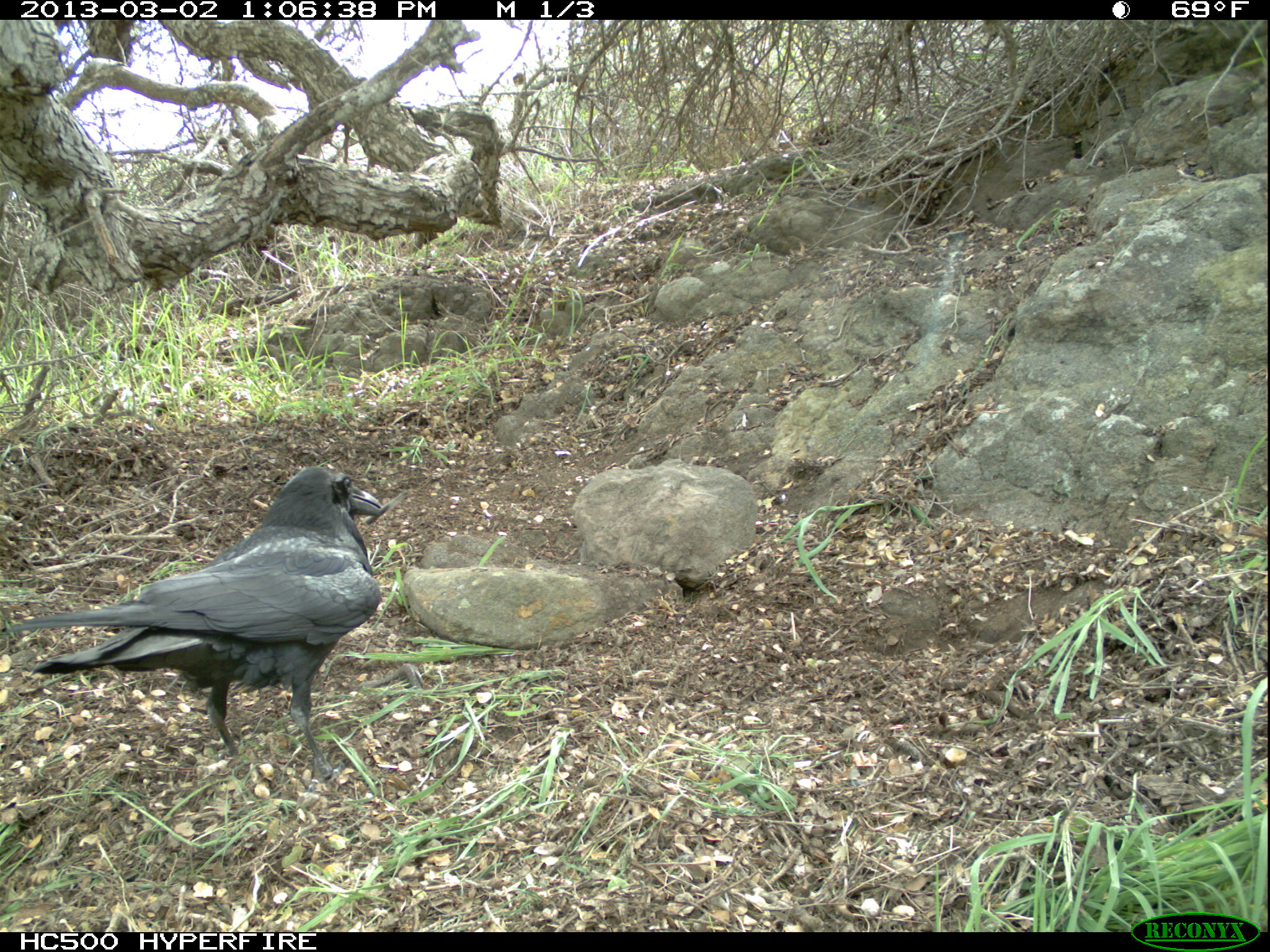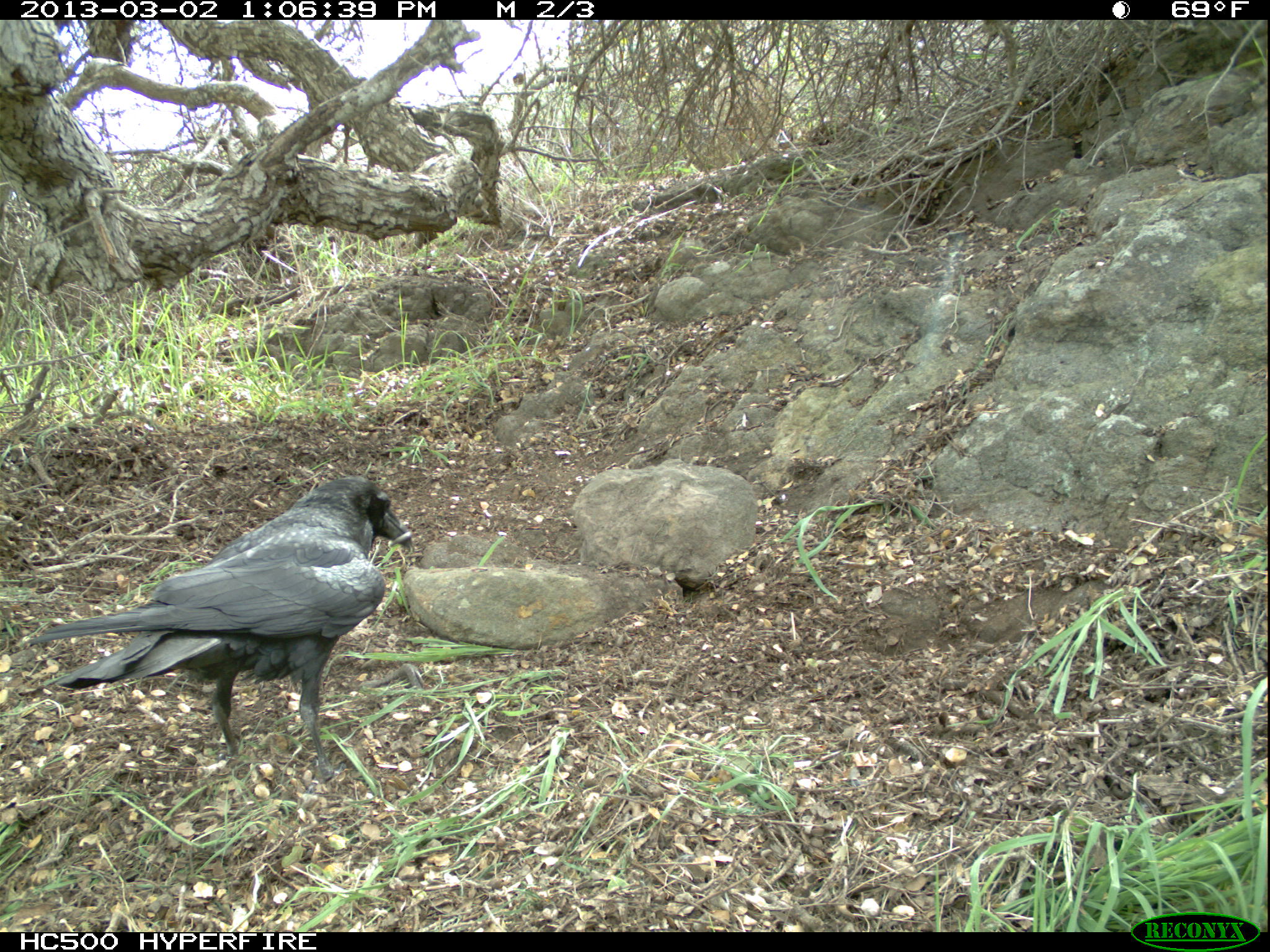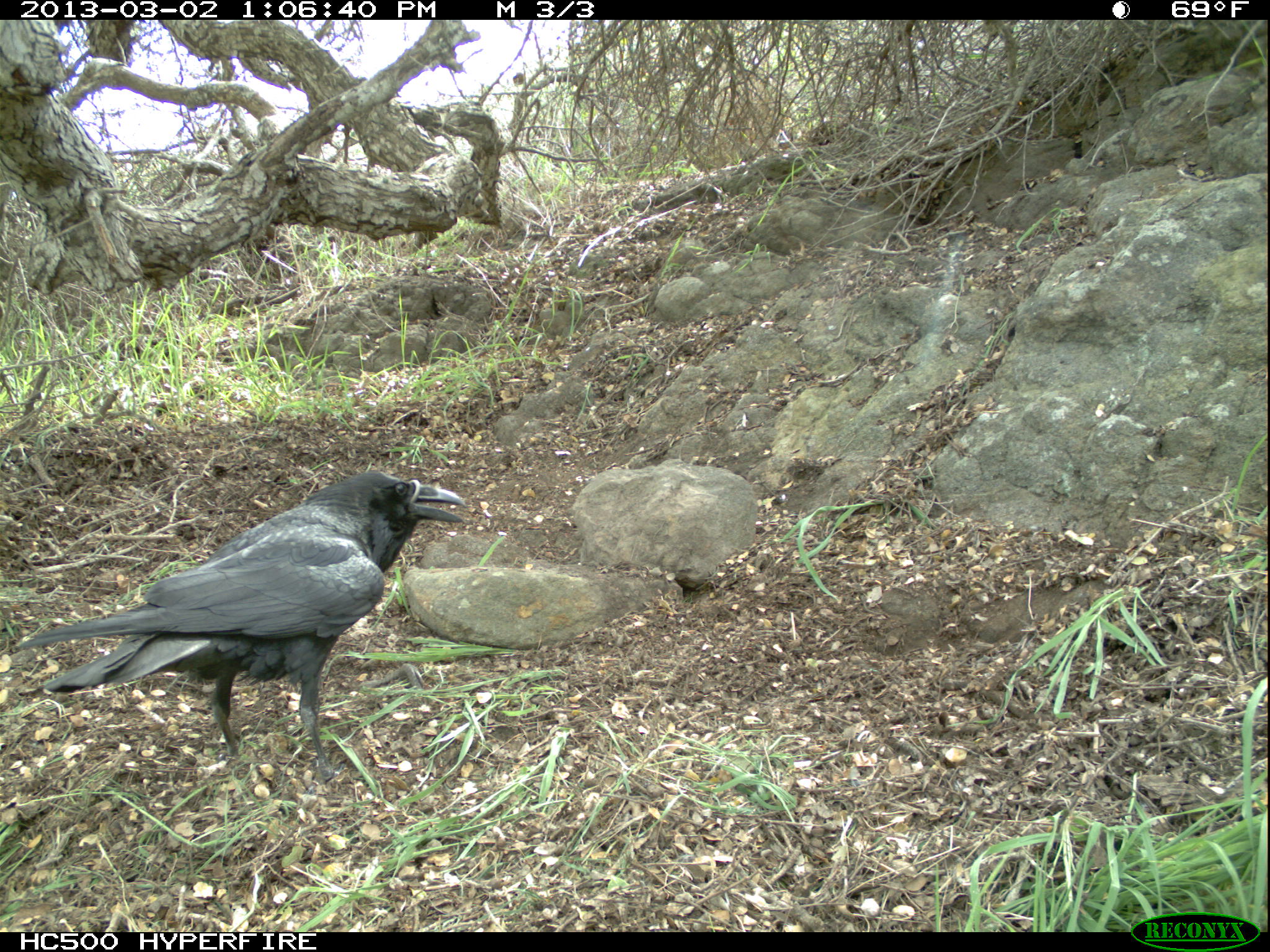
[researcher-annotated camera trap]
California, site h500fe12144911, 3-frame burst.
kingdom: Animalia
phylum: Chordata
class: Aves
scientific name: Aves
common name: bird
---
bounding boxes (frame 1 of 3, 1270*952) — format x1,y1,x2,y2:
bird: 6,464,382,793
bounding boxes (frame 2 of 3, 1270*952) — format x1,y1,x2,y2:
bird: 24,475,414,782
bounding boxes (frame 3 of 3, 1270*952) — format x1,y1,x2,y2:
bird: 20,469,465,793
other: 408,479,420,504